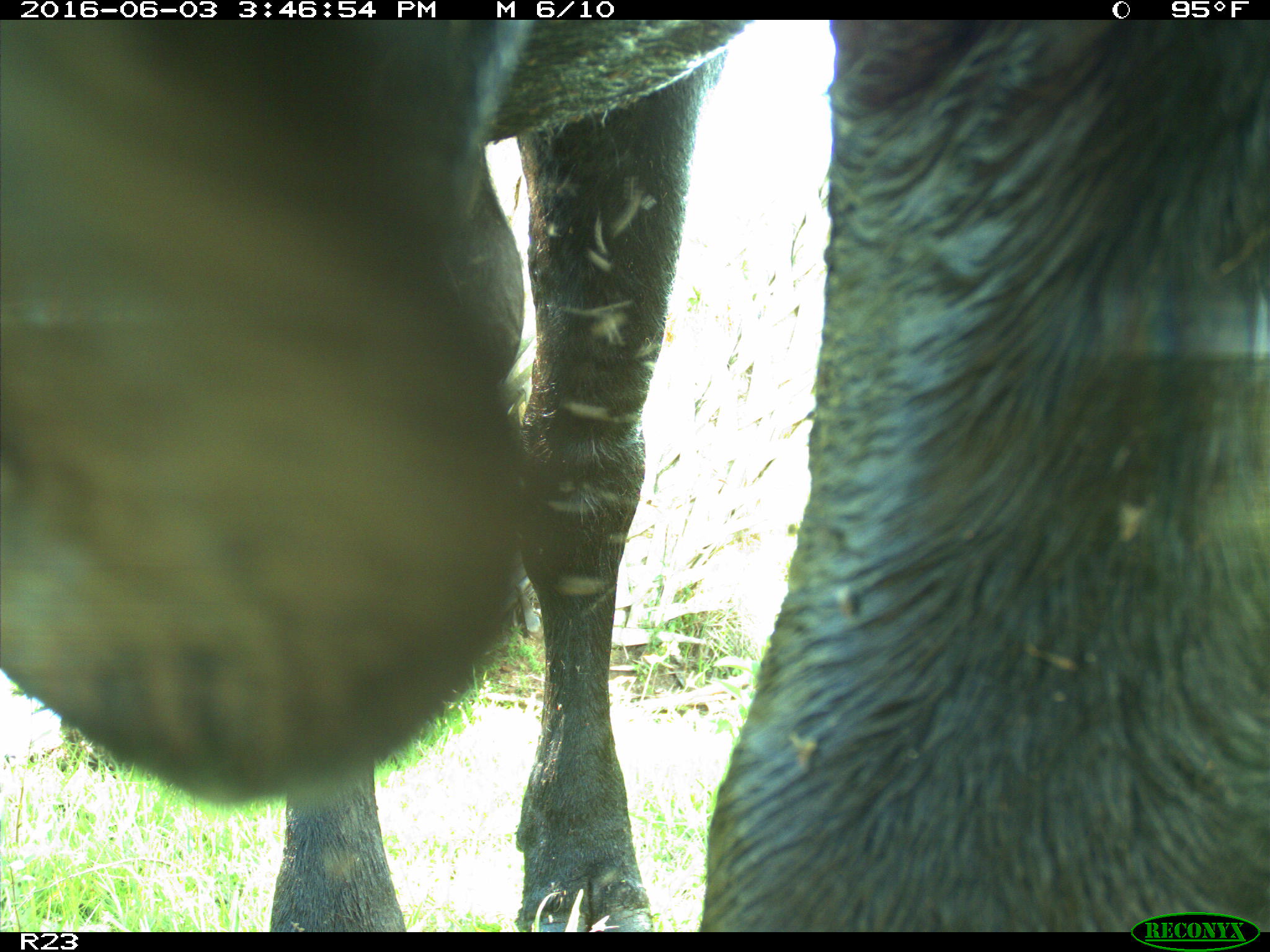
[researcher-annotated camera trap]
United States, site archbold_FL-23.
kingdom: Animalia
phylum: Chordata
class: Mammalia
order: Artiodactyla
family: Bovidae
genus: Bos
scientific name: Bos taurus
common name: domestic cow